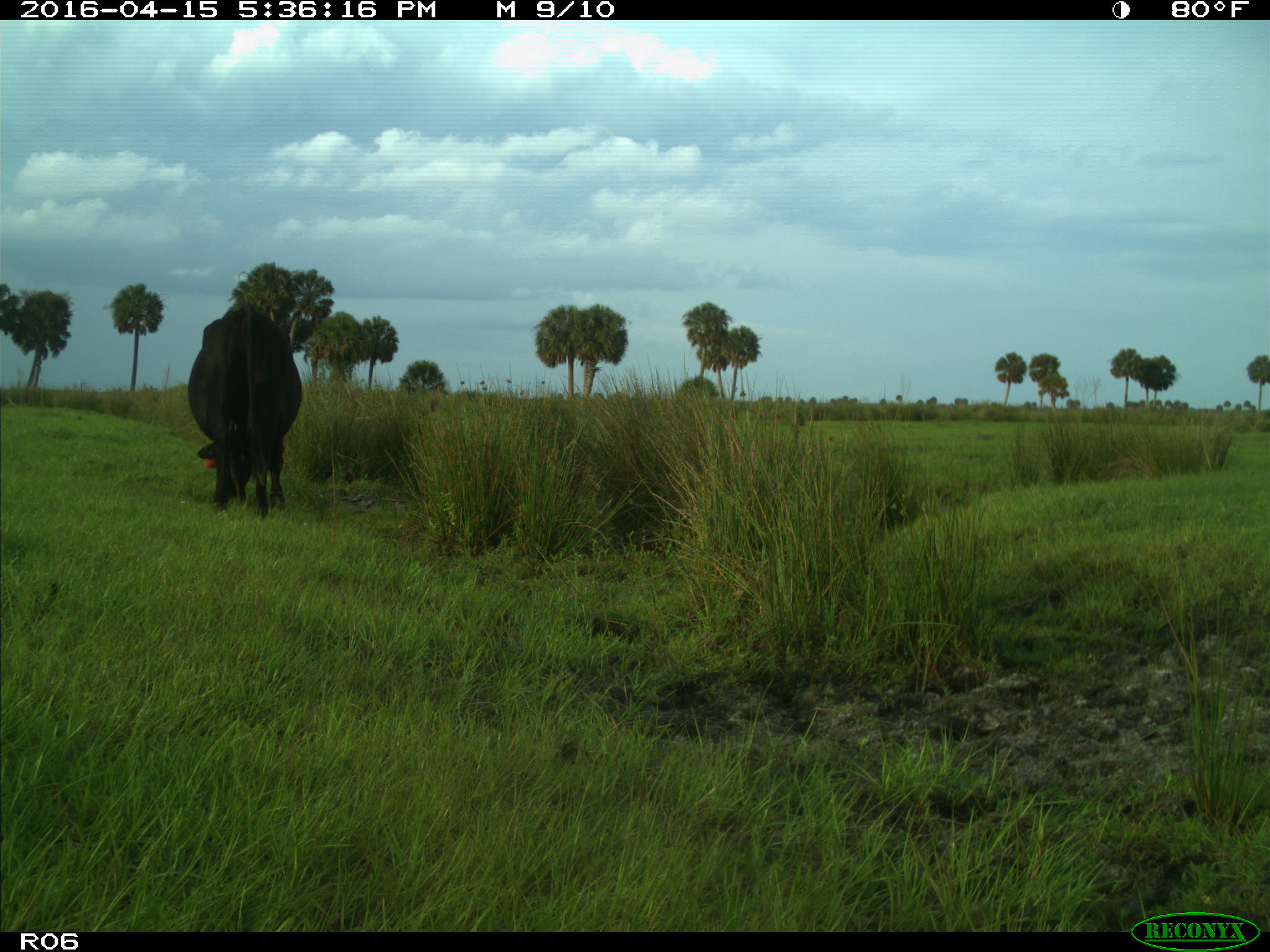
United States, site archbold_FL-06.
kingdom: Animalia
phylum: Chordata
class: Mammalia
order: Artiodactyla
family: Bovidae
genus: Bos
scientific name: Bos taurus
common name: domestic cow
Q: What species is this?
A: Bos taurus (domestic cow).